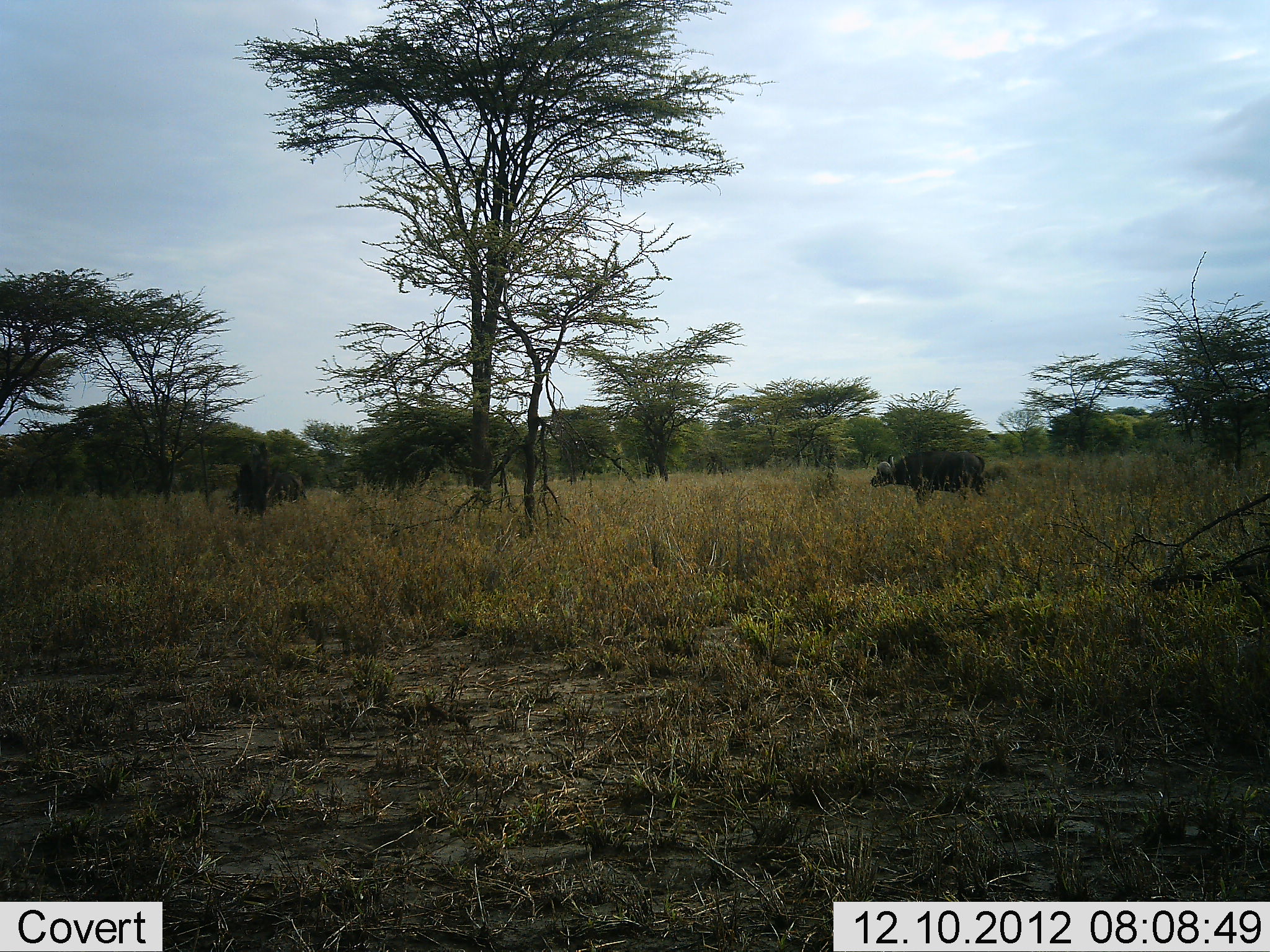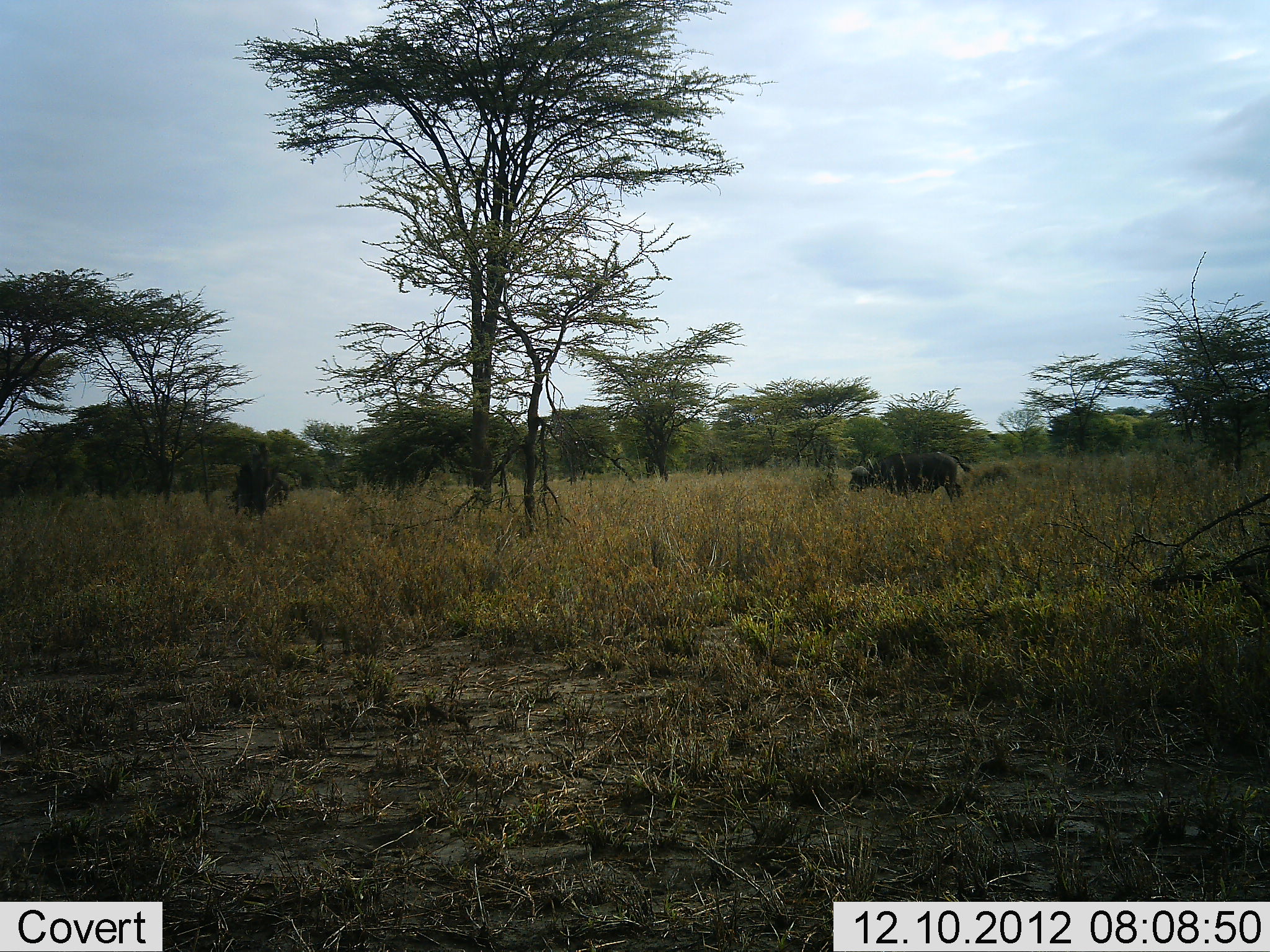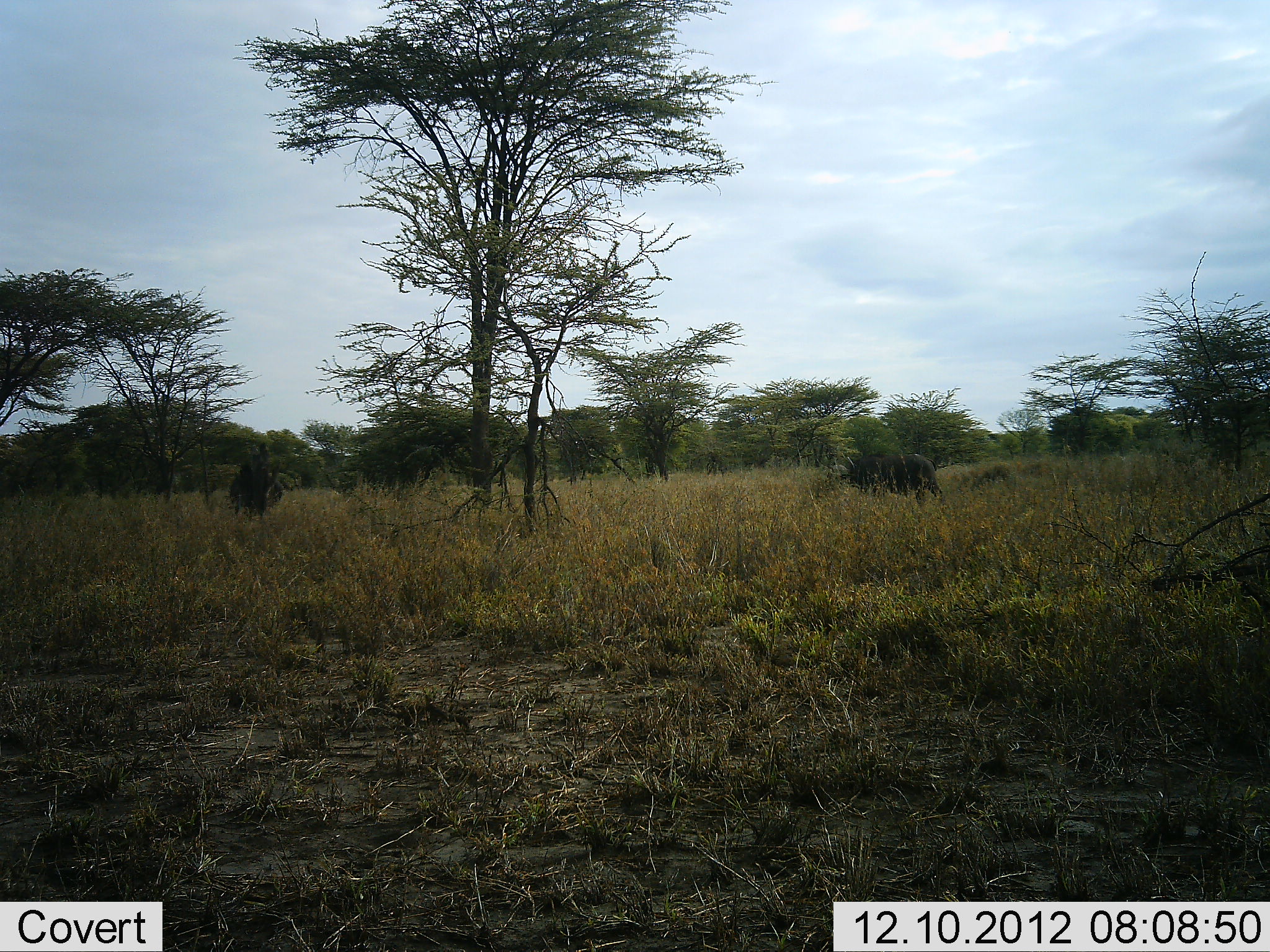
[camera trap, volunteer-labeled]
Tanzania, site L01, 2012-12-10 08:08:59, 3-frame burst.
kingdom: Animalia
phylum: Chordata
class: Mammalia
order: Artiodactyla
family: Bovidae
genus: Syncerus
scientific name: Syncerus caffer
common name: cape buffalo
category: buffalo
Buffalo (cape buffalo) (Syncerus caffer), count 2. Behavior (volunteer vote fractions): standing 20%, resting 0%, moving 80%, interacting 0%. Young present (vote fraction): 0%. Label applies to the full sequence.